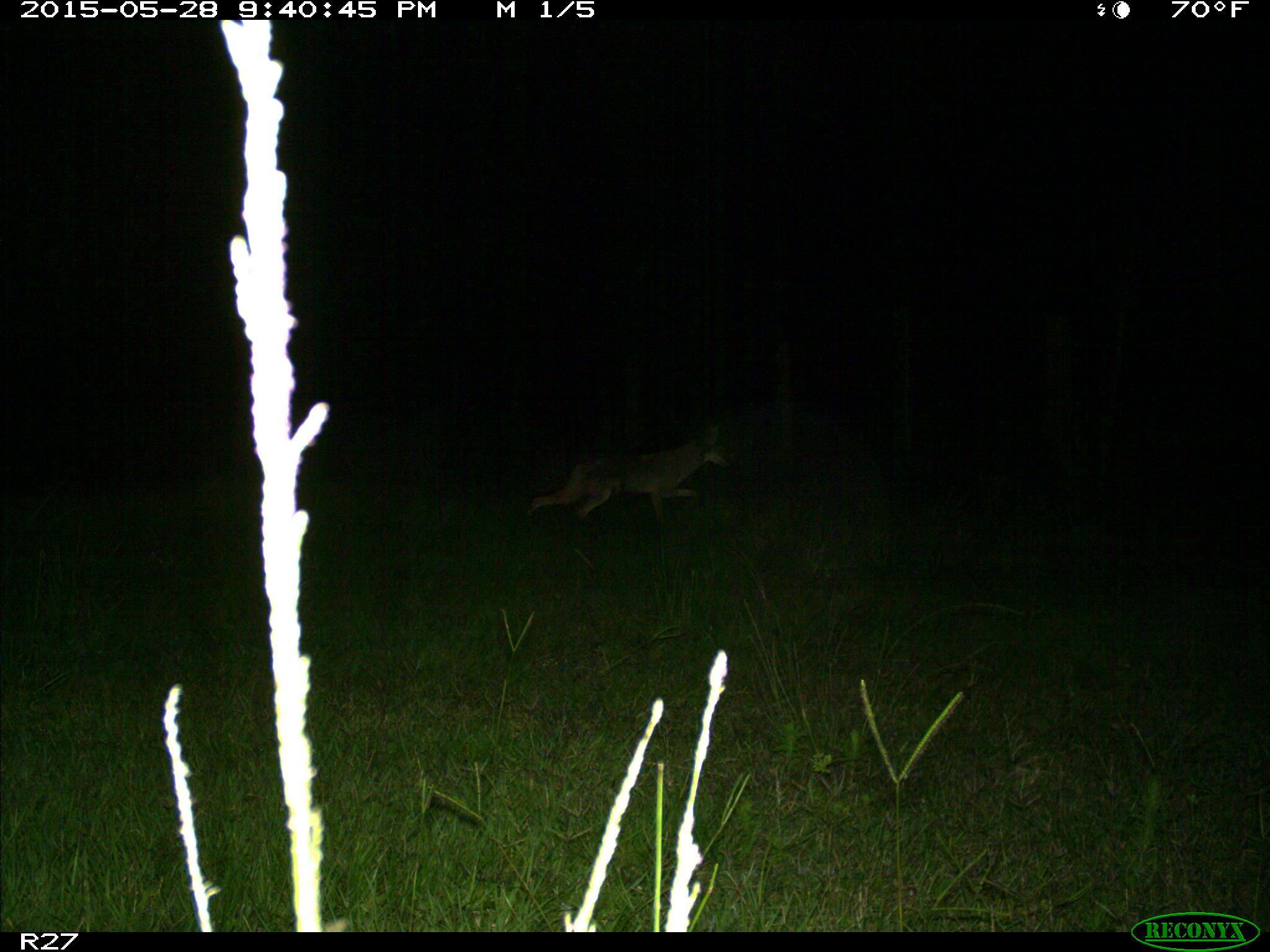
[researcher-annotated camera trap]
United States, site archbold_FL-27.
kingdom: Animalia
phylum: Chordata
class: Mammalia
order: Carnivora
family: Canidae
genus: Canis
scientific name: Canis latrans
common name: coyote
Canis latrans (coyote).